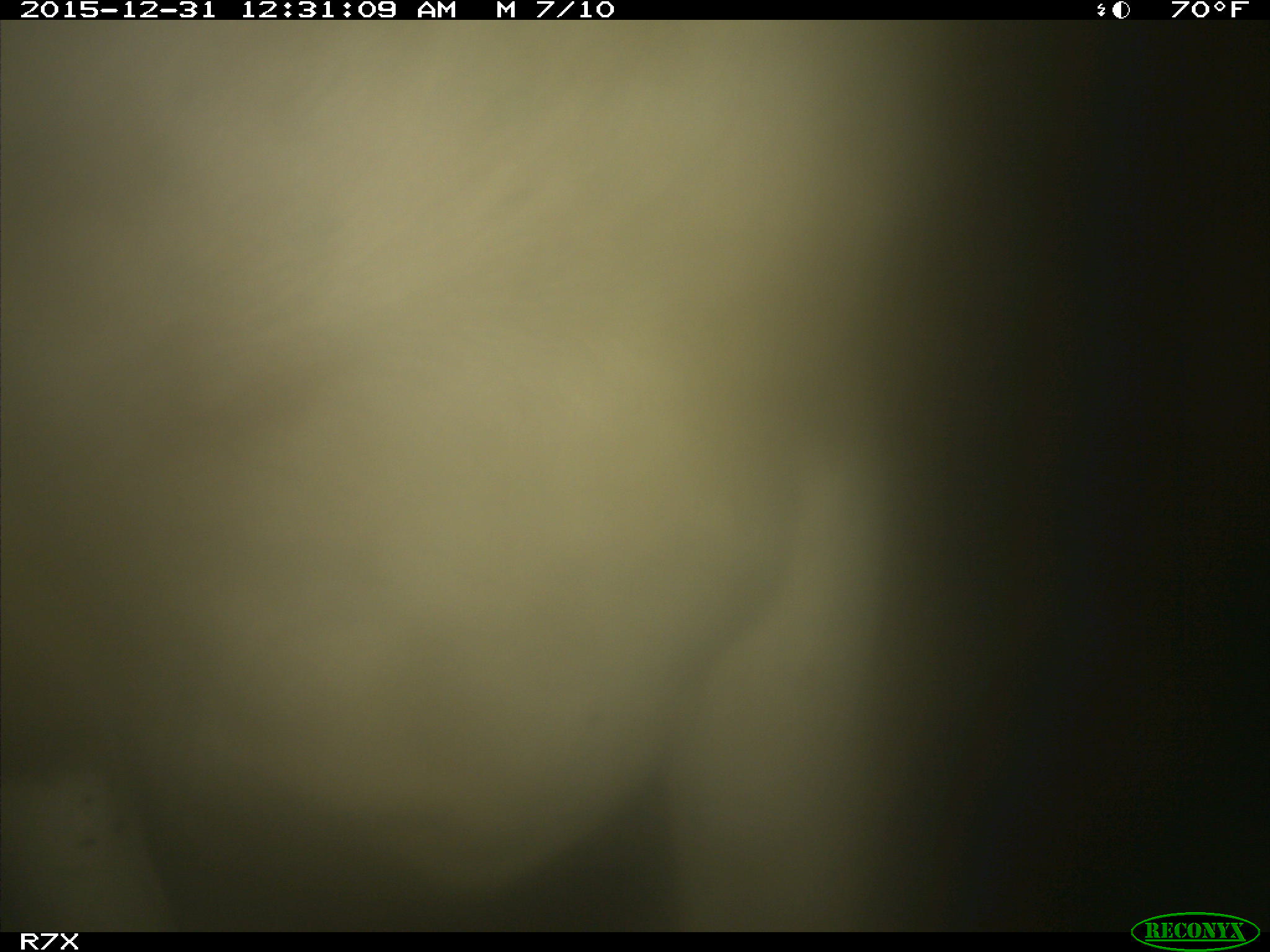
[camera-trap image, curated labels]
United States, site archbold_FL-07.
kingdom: Animalia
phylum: Chordata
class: Mammalia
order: Artiodactyla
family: Bovidae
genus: Bos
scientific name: Bos taurus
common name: domestic cow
Bos taurus (domestic cow).